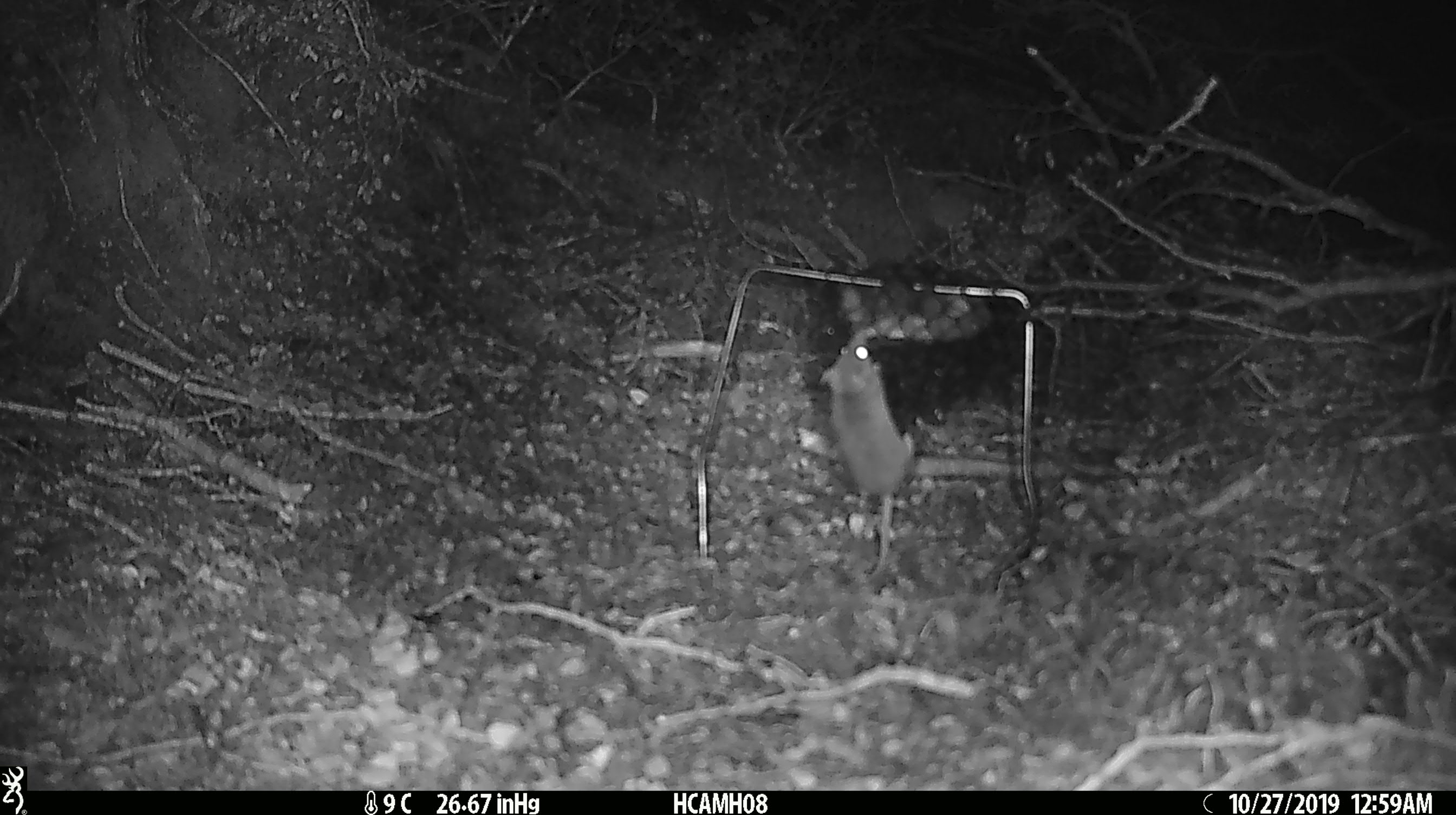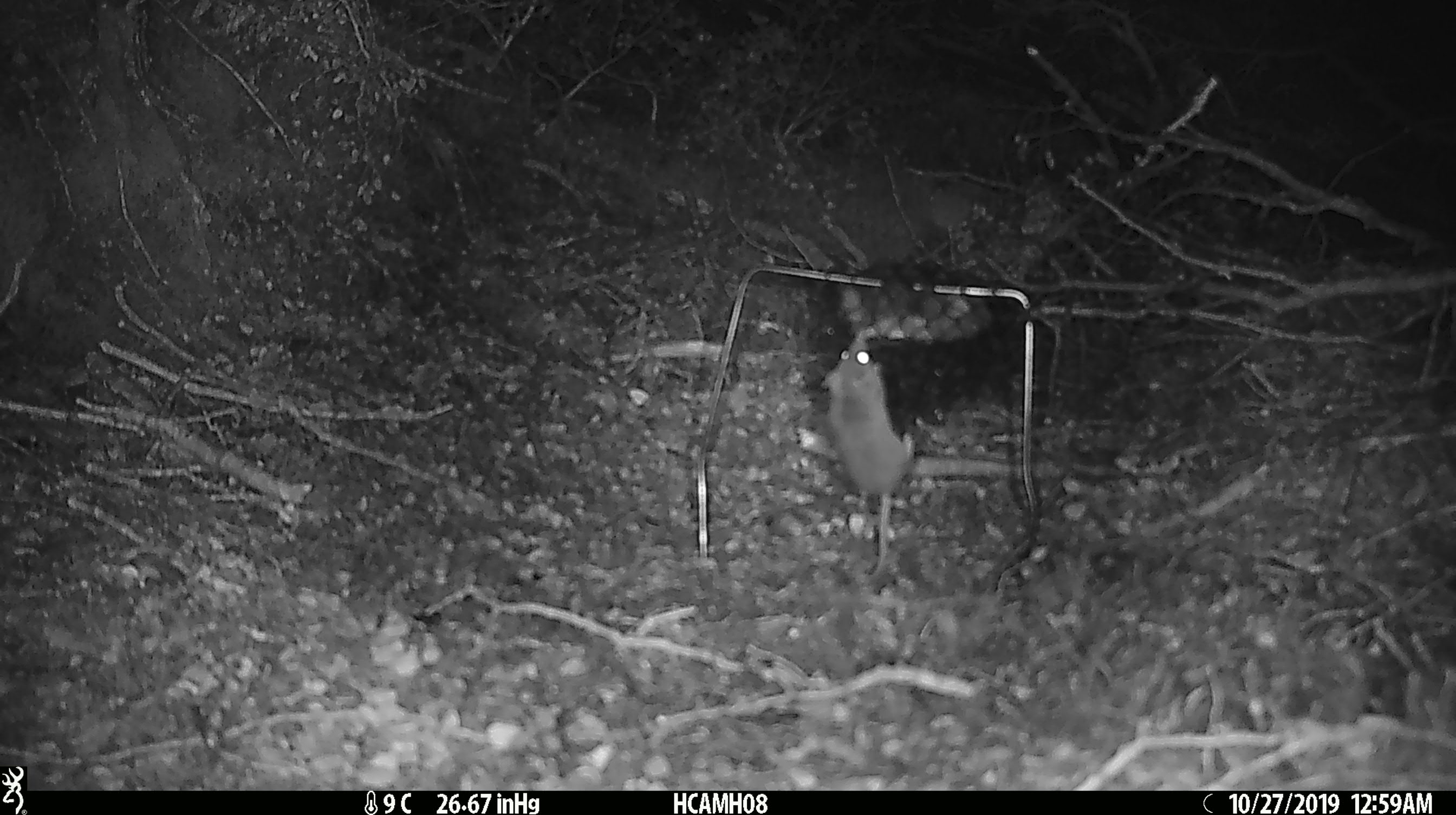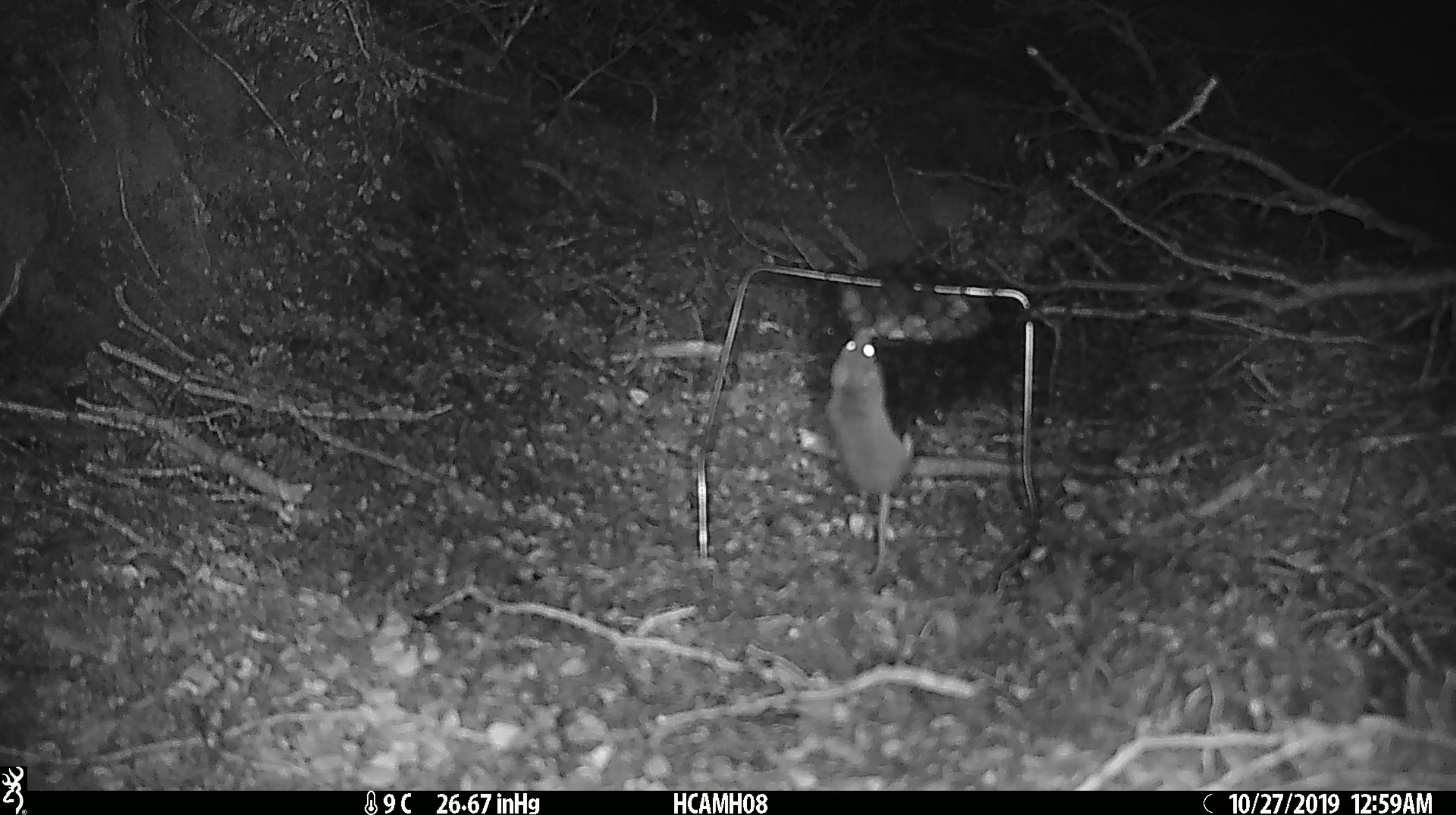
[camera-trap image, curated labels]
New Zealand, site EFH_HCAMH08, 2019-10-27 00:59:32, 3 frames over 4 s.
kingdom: Animalia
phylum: Chordata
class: Mammalia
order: Rodentia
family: Muridae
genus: Mus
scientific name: Mus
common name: mouse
Mouse (Mus).